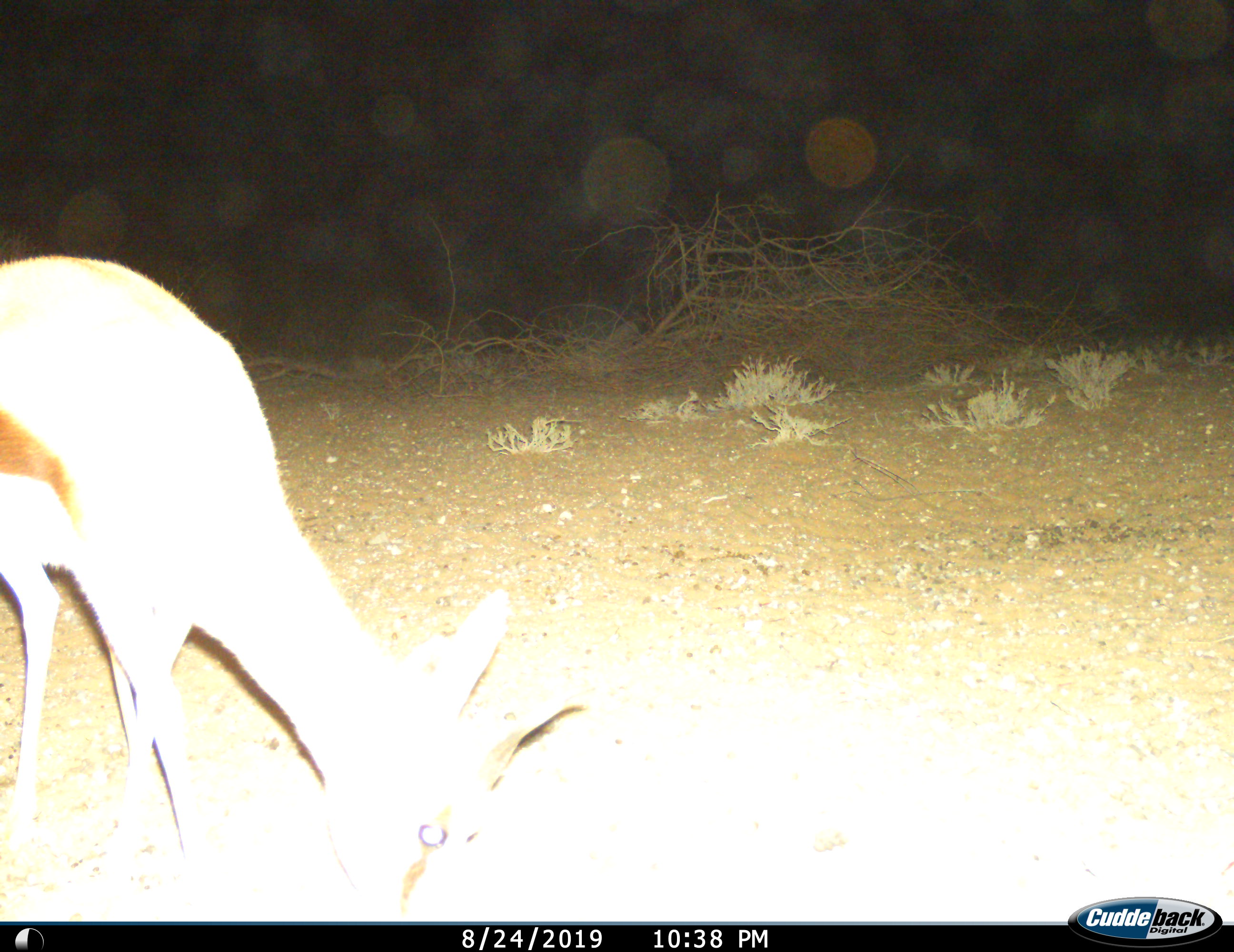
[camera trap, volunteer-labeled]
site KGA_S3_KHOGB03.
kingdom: Animalia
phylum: Chordata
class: Mammalia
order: Artiodactyla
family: Bovidae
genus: Antidorcas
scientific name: Antidorcas marsupialis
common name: springbok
Springbok (Antidorcas marsupialis), count 1. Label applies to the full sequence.